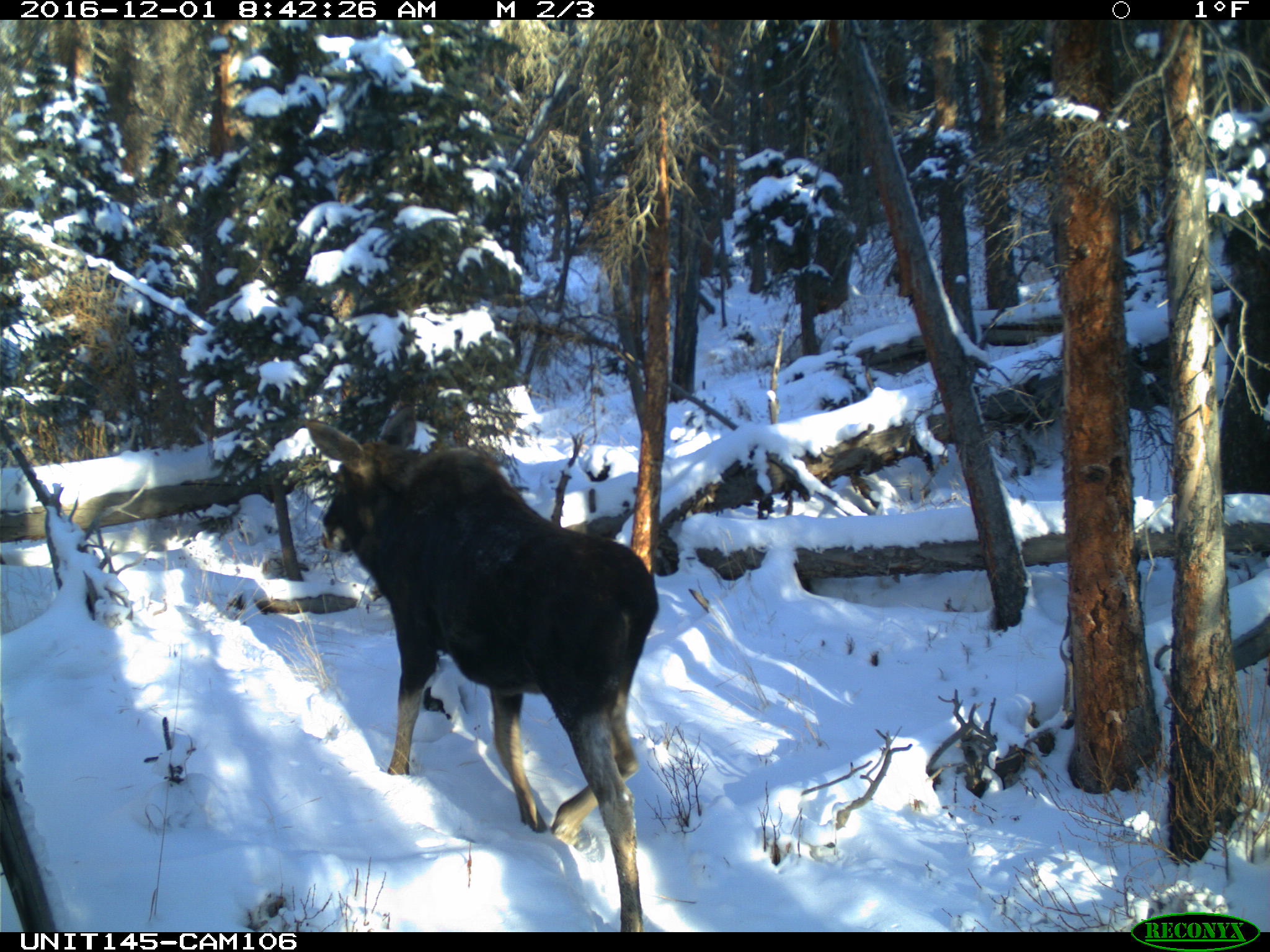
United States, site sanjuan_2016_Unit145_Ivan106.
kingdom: Animalia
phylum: Chordata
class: Mammalia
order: Artiodactyla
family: Cervidae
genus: Alces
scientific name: Alces alces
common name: moose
Alces alces (moose).